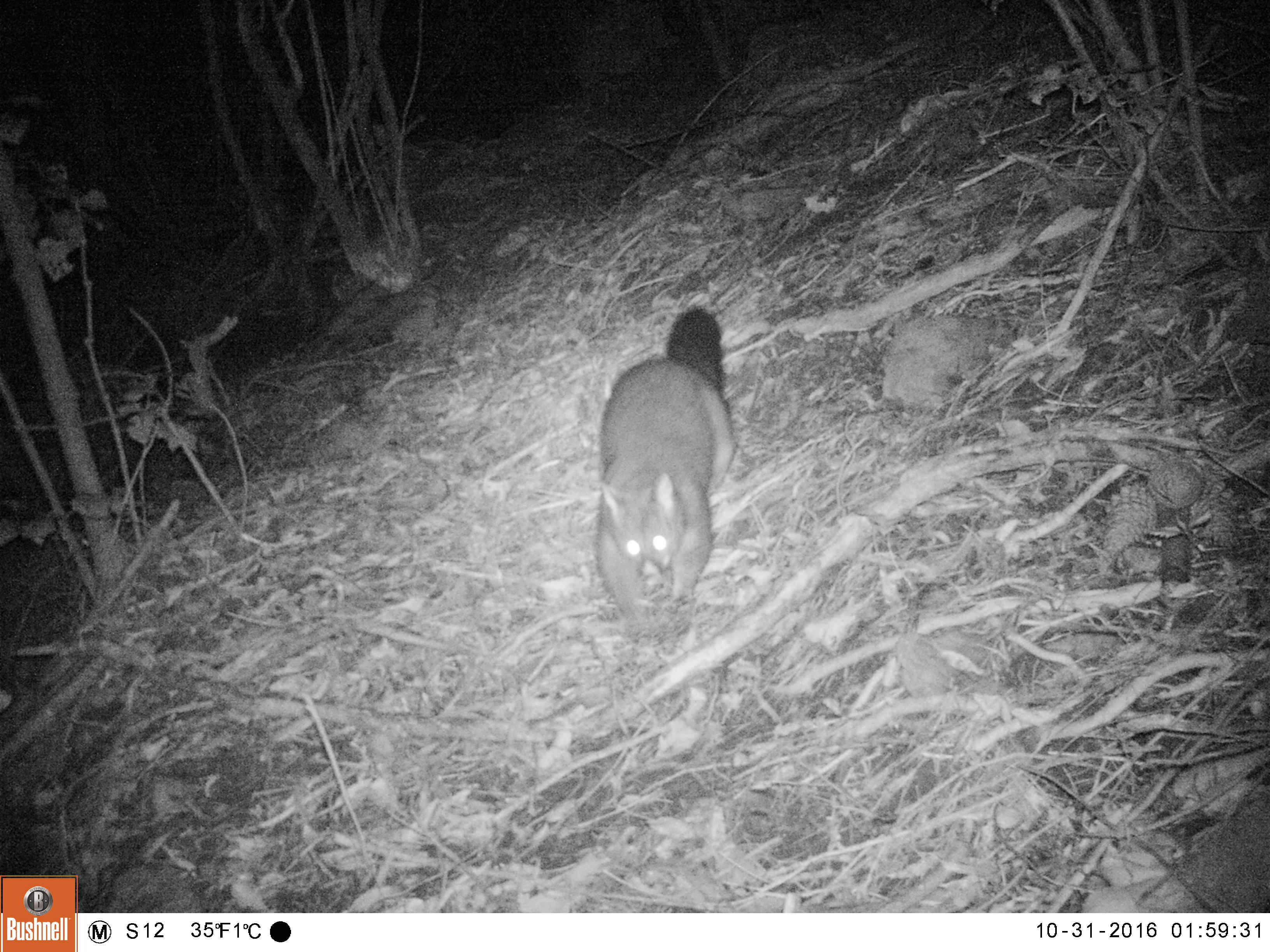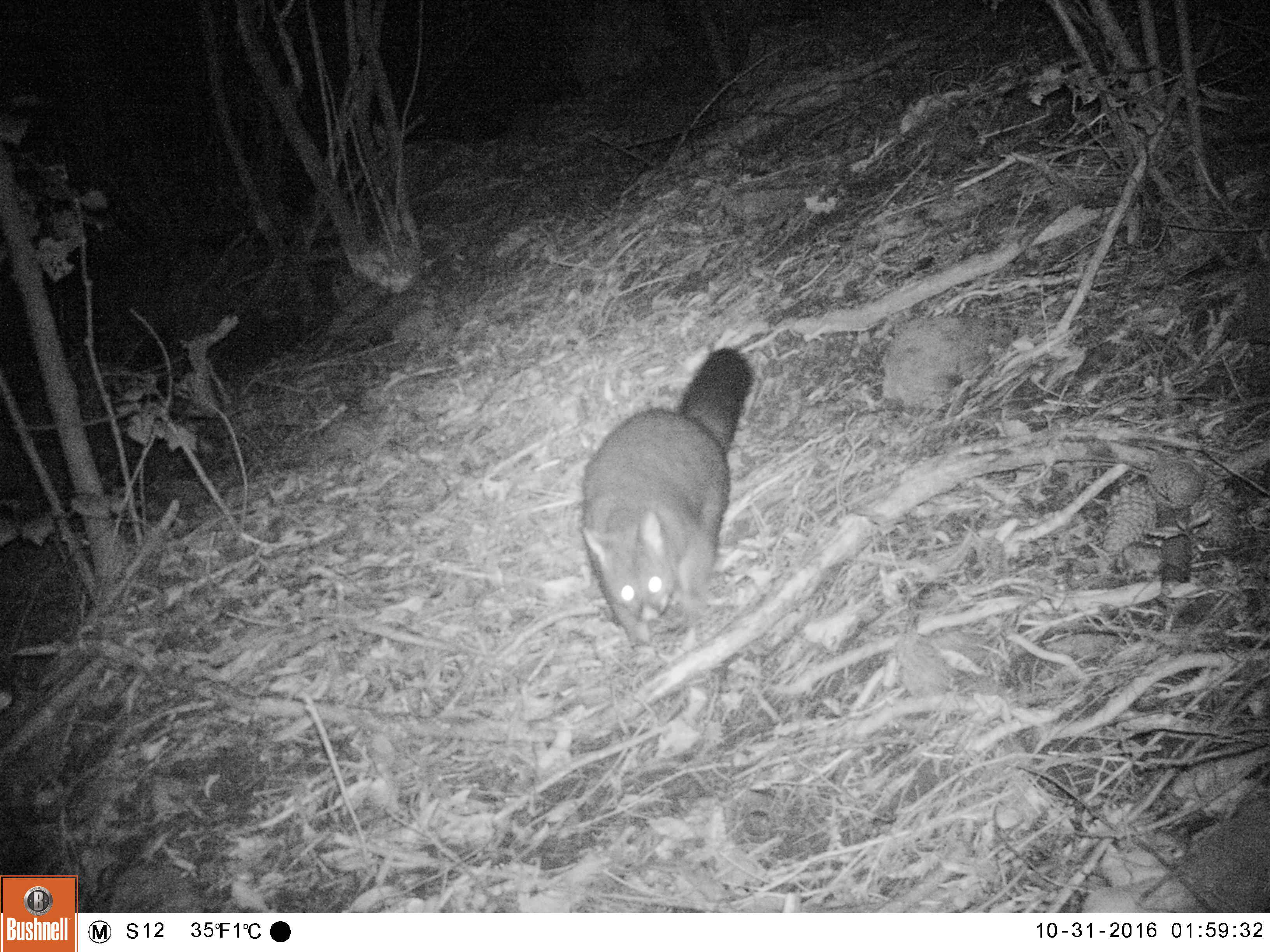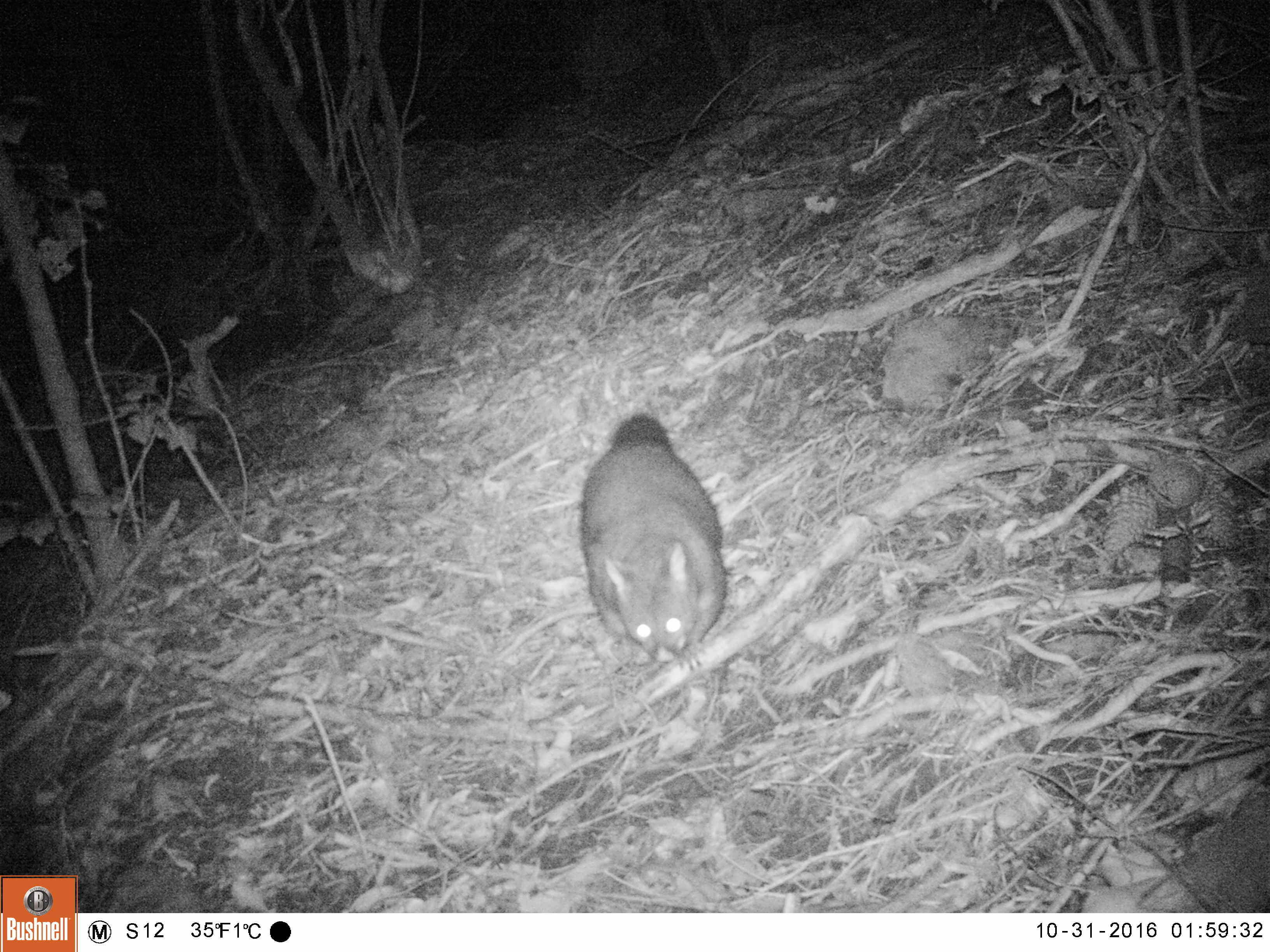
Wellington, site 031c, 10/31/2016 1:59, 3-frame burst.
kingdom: Animalia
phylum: Chordata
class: Mammalia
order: Didelphimorphia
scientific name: Didelphimorphia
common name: possum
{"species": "possum (Didelphimorphia)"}